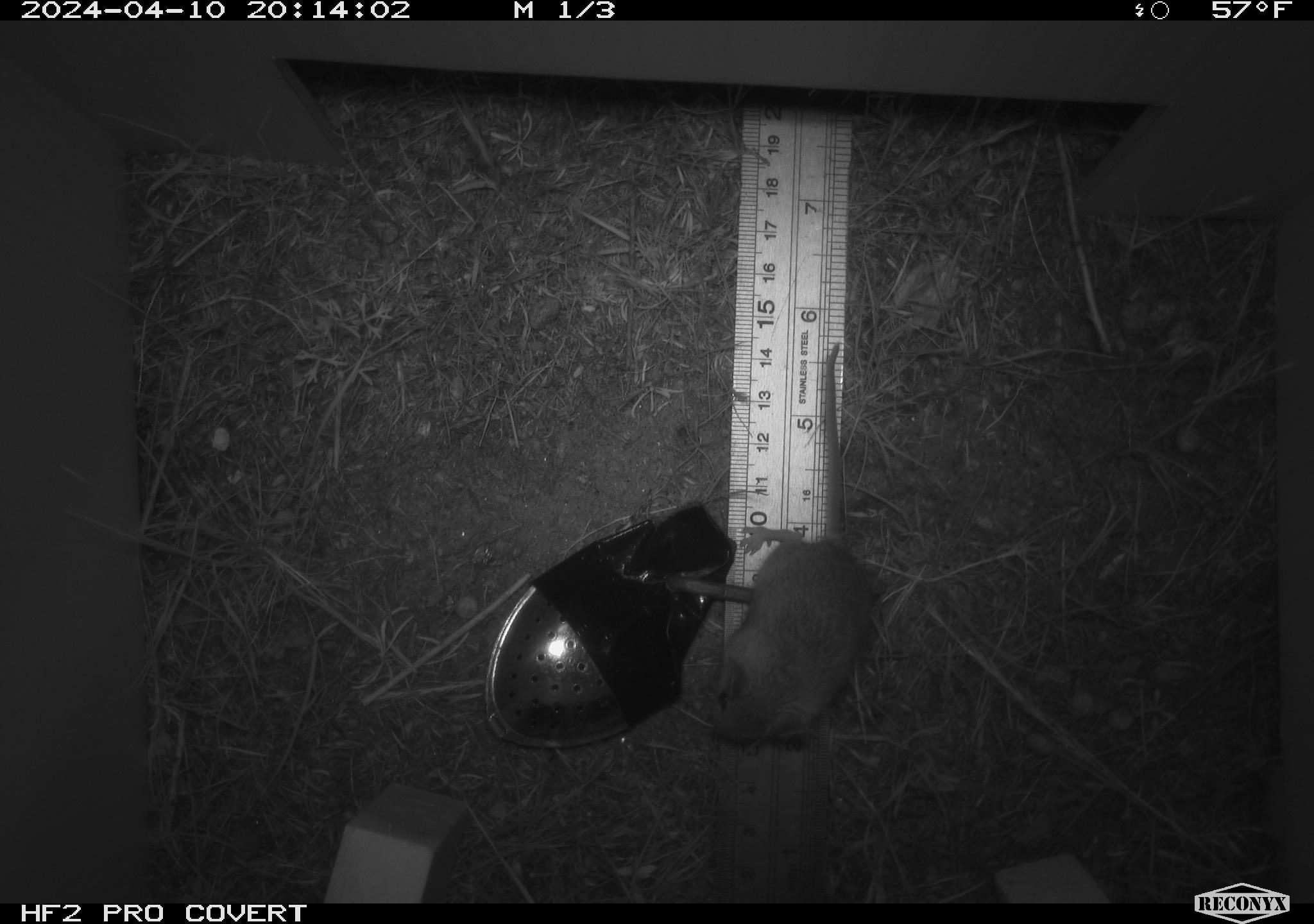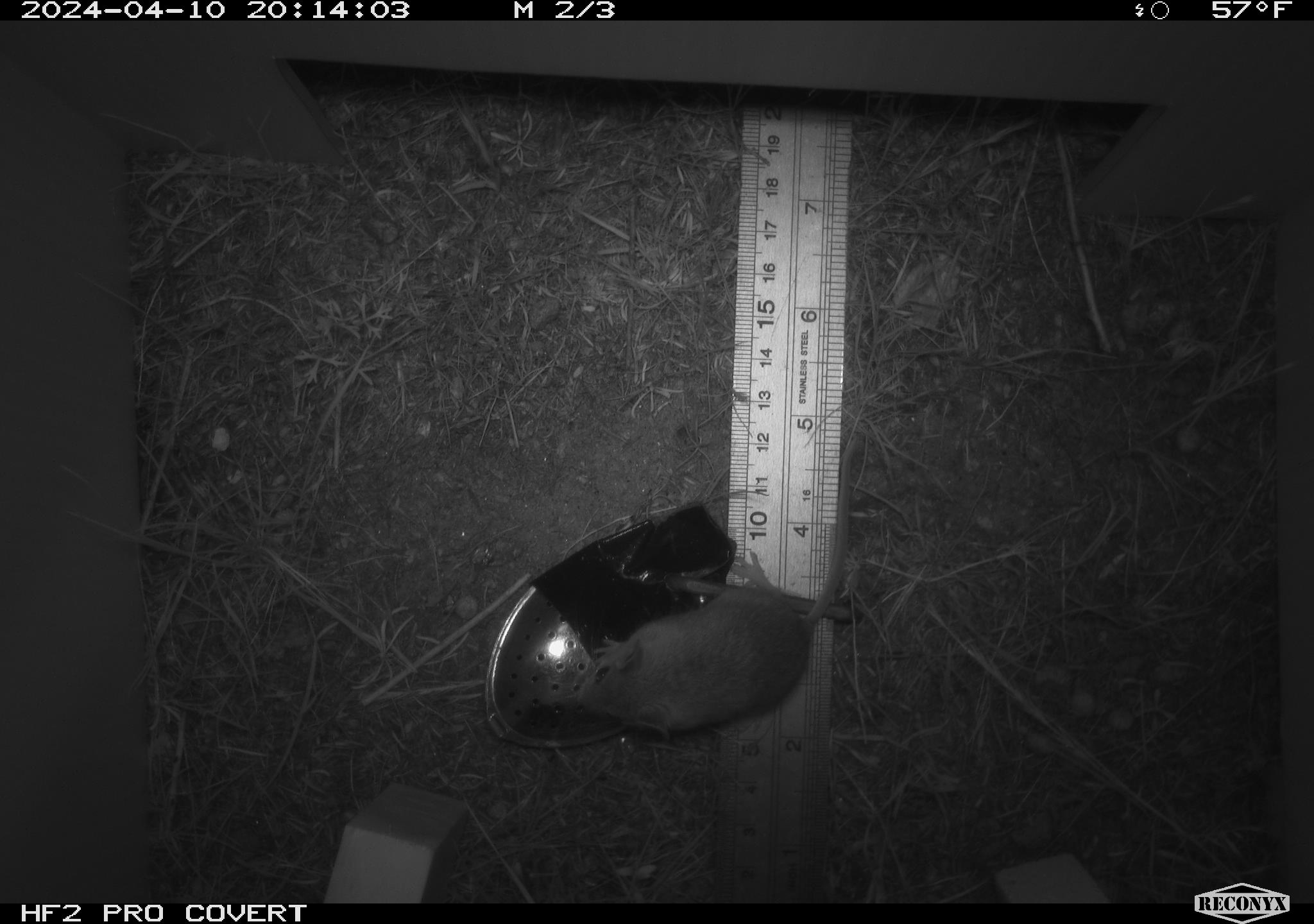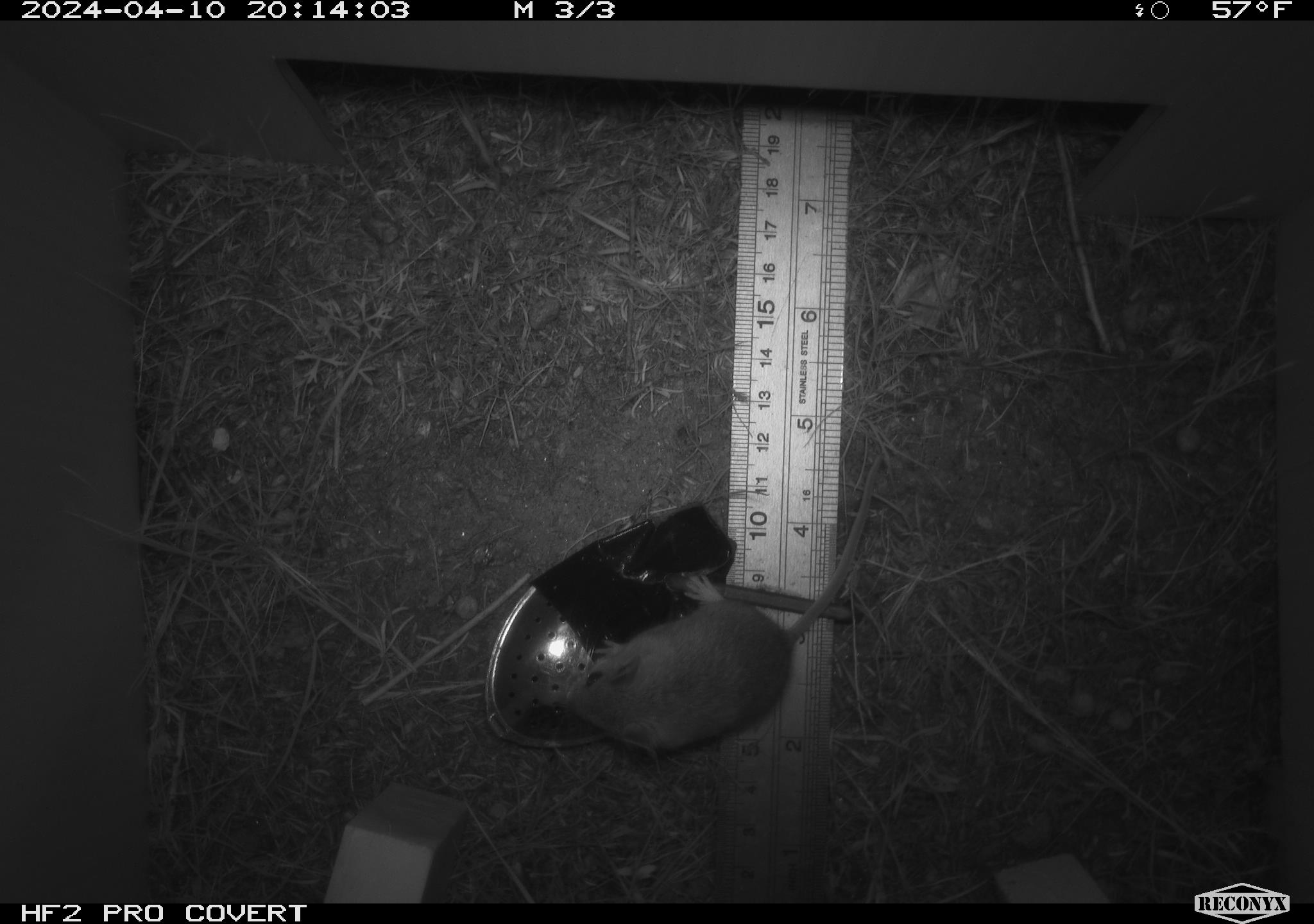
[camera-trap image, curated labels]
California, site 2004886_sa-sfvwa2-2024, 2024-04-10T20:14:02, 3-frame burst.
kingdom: Animalia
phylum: Chordata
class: Mammalia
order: Rodentia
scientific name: Rodentia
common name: mouse species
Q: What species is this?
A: Mouse species (Rodentia).